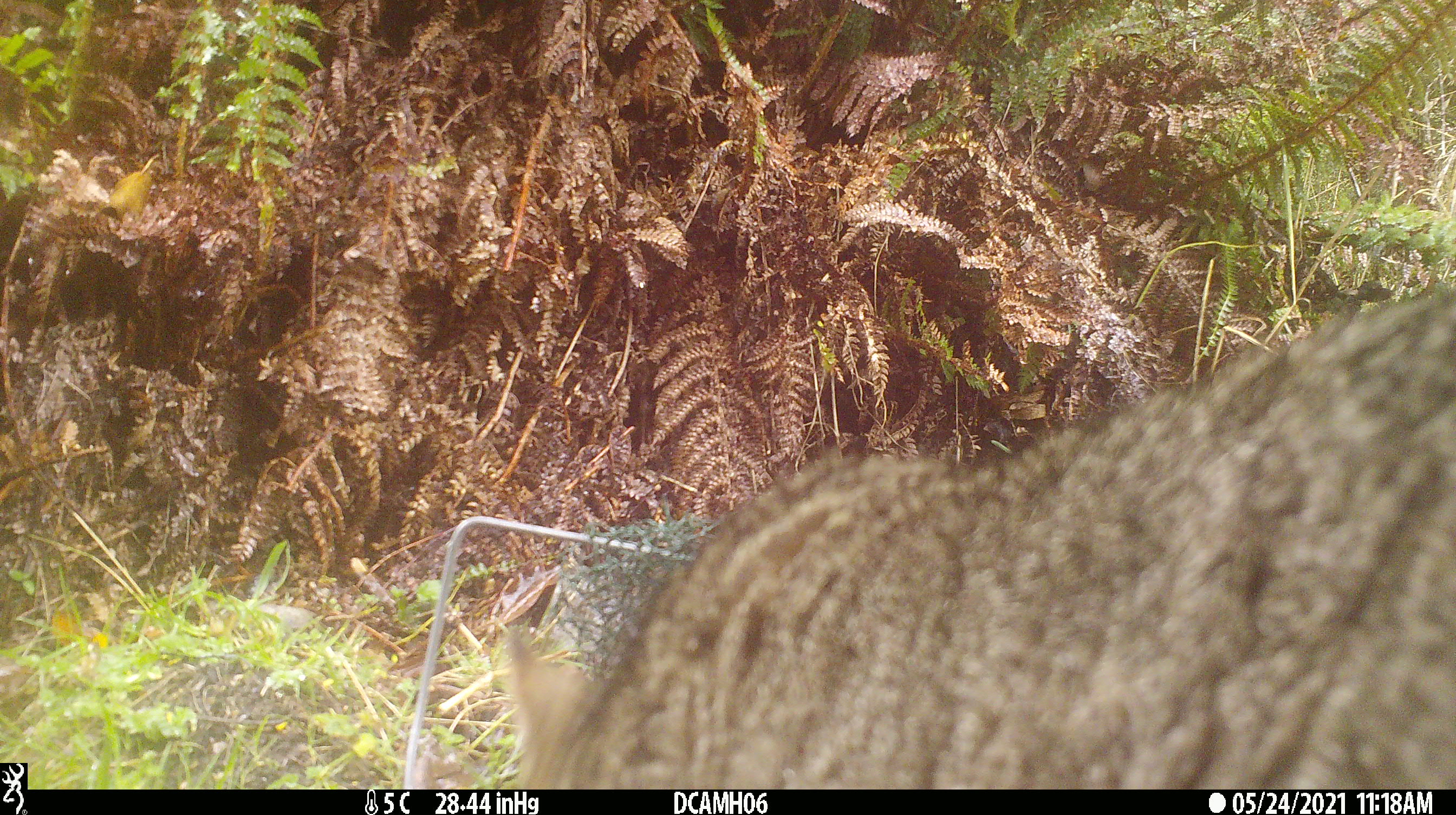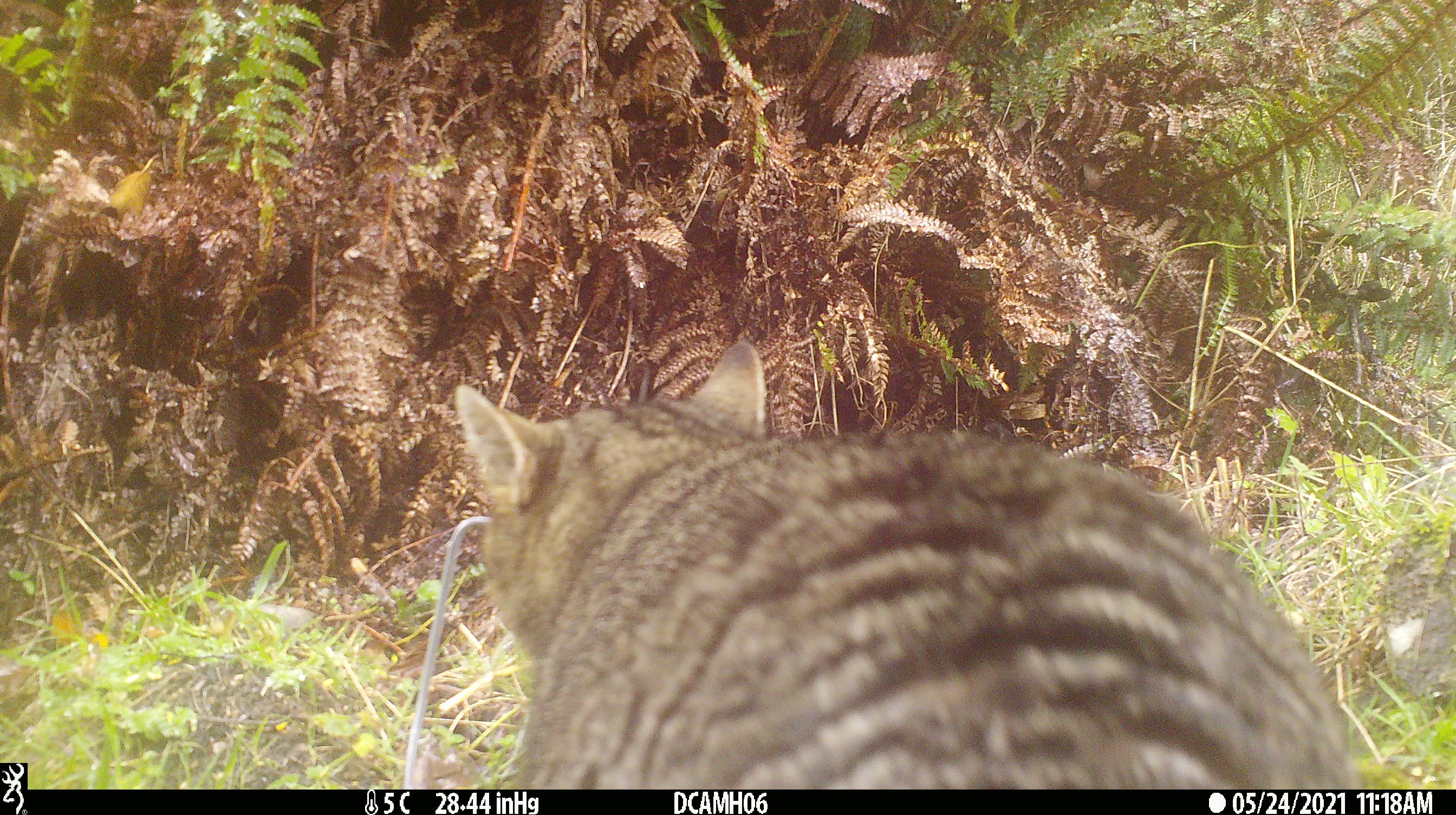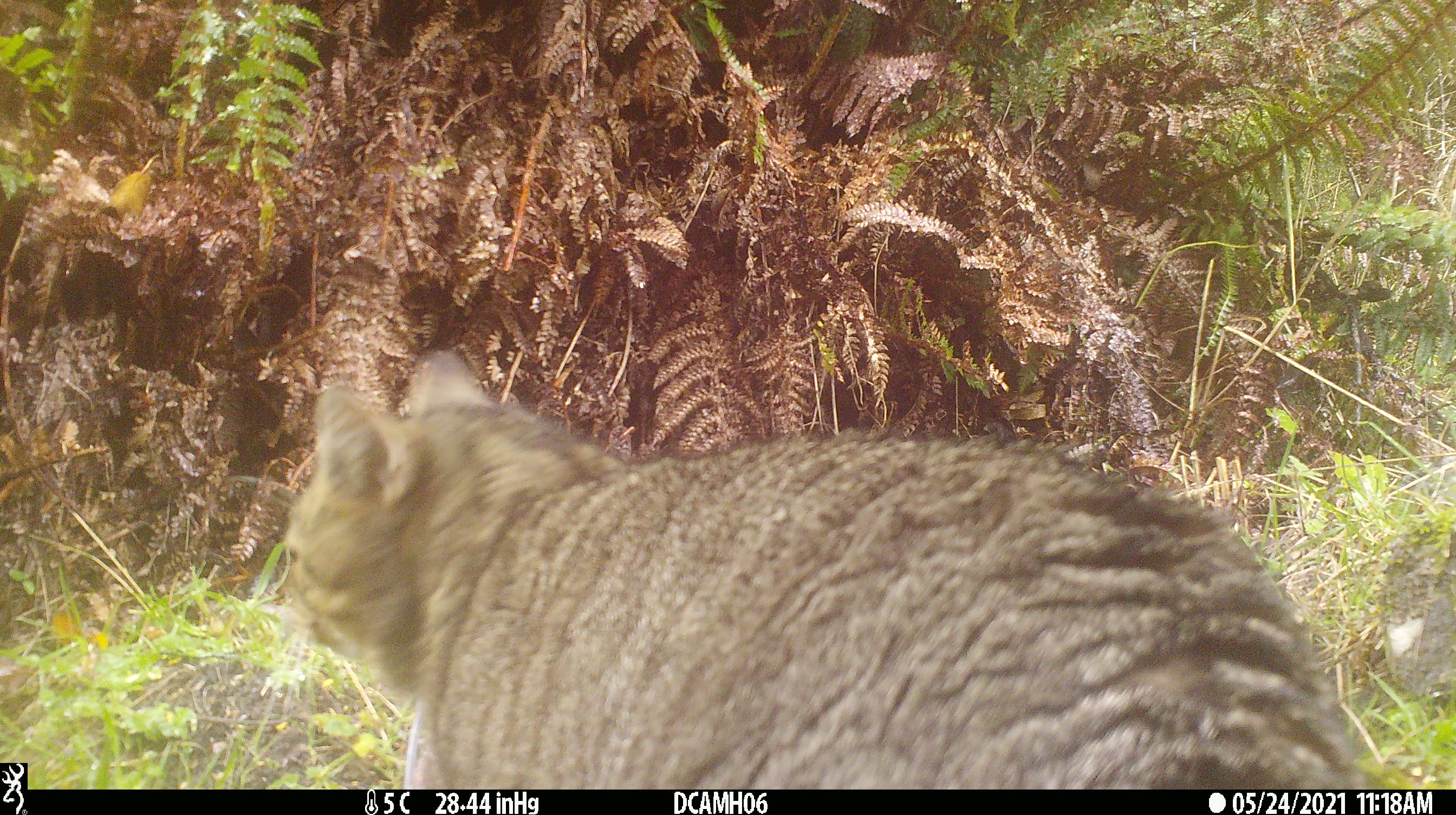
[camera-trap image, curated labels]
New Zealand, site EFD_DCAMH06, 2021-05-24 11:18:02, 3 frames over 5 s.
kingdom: Animalia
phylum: Chordata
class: Mammalia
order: Carnivora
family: Felidae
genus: Felis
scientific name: Felis catus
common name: domestic cat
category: cat